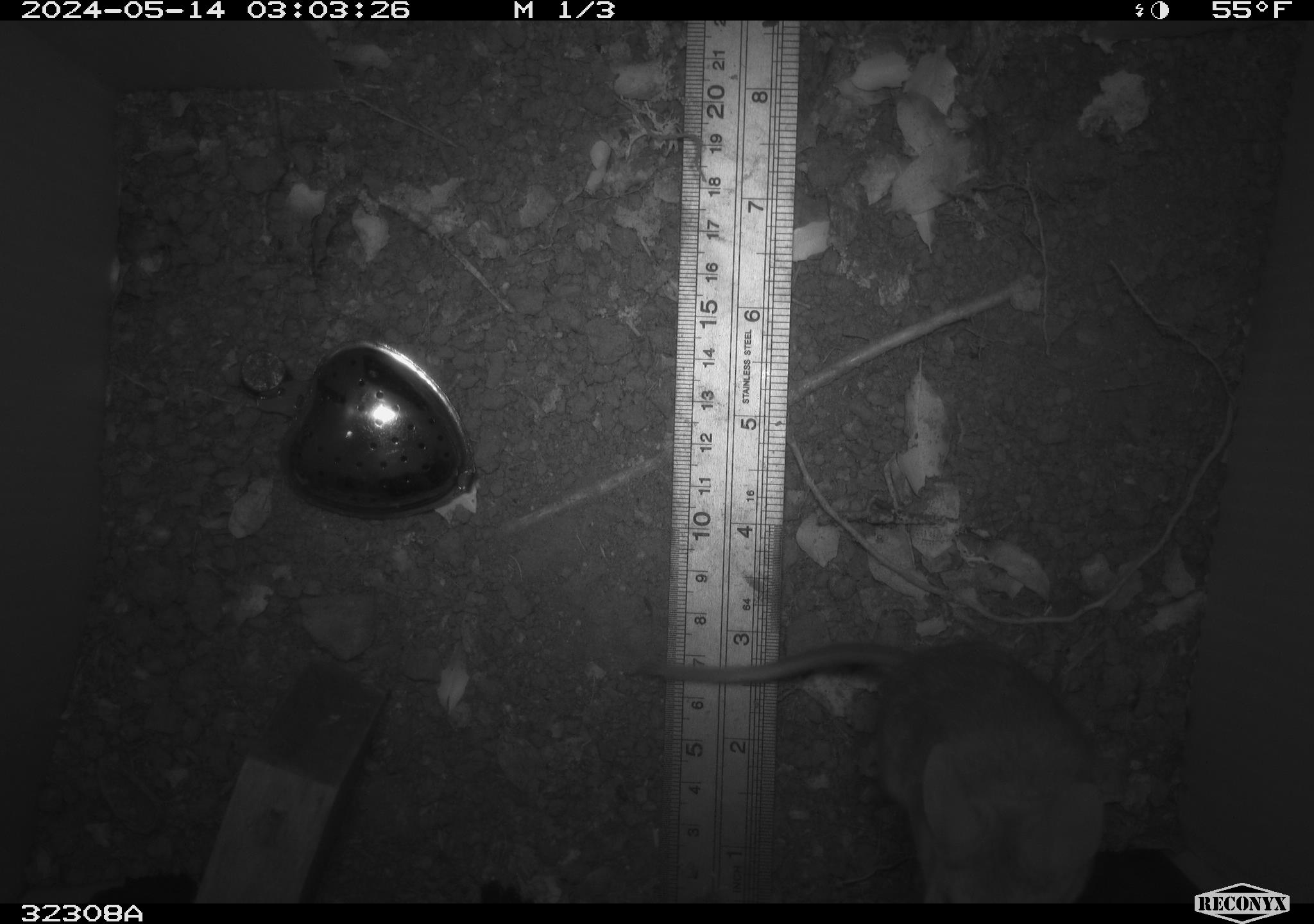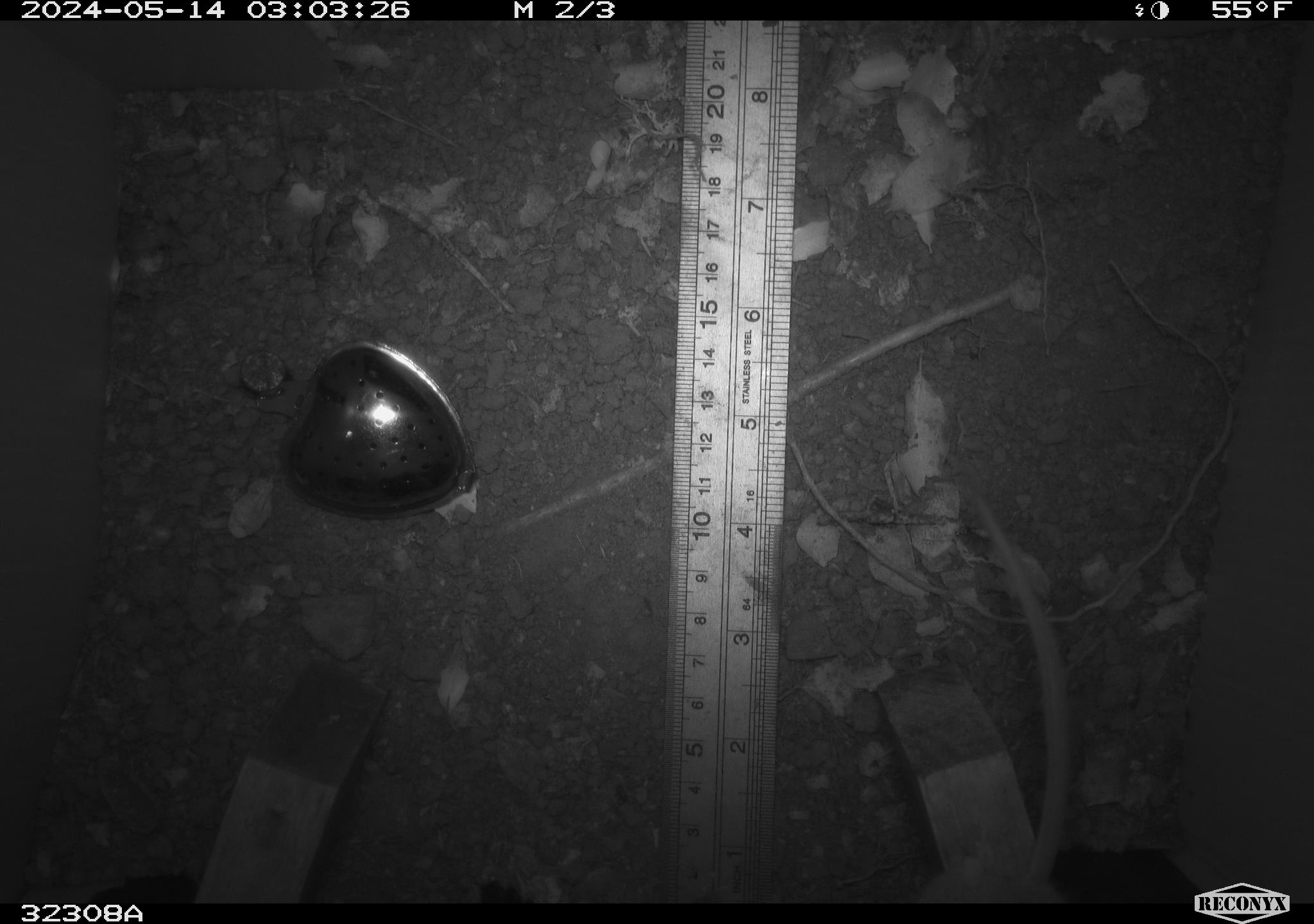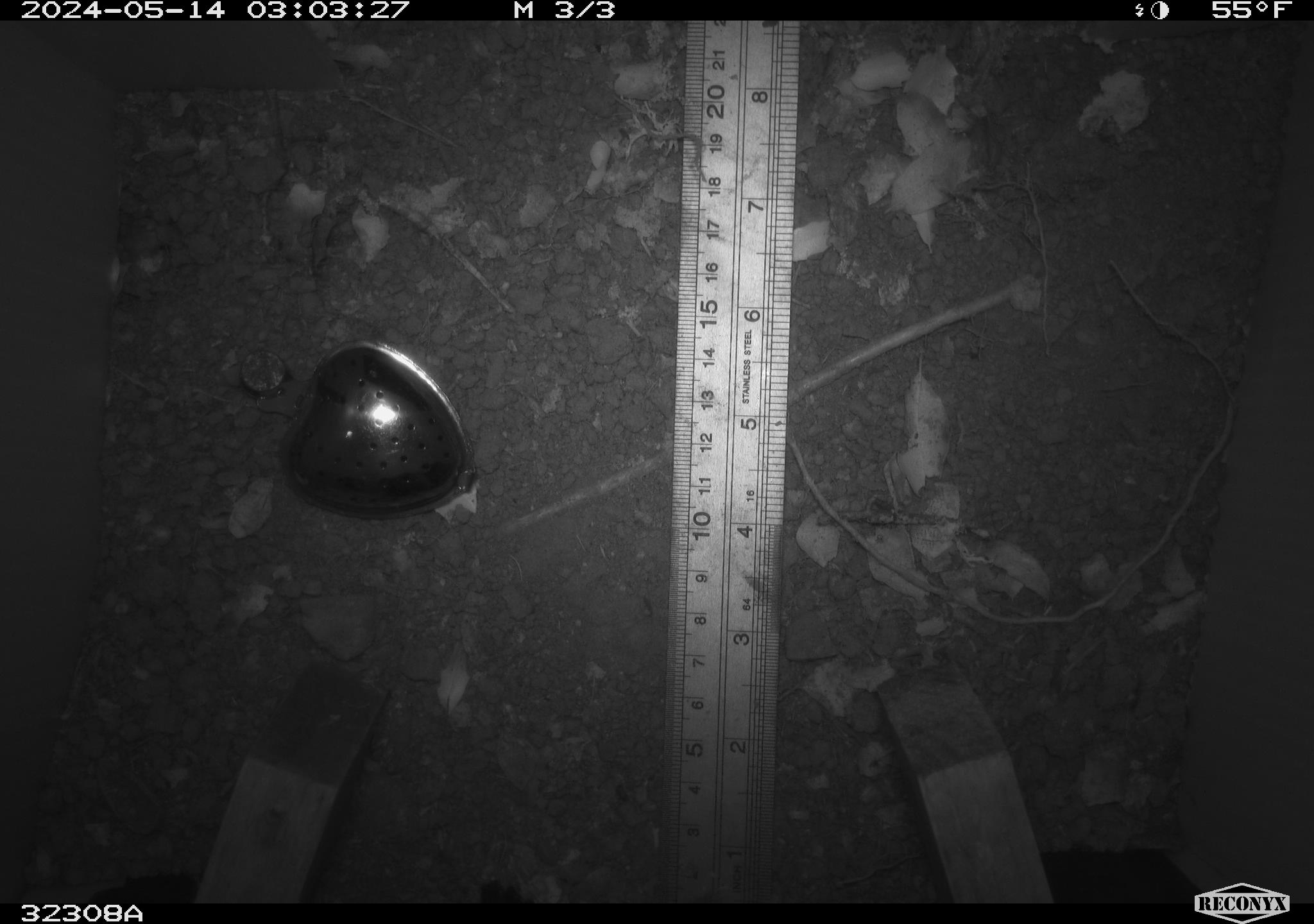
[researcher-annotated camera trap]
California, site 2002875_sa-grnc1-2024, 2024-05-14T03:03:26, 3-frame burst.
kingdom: Animalia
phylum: Chordata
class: Mammalia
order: Rodentia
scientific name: Rodentia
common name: rodent